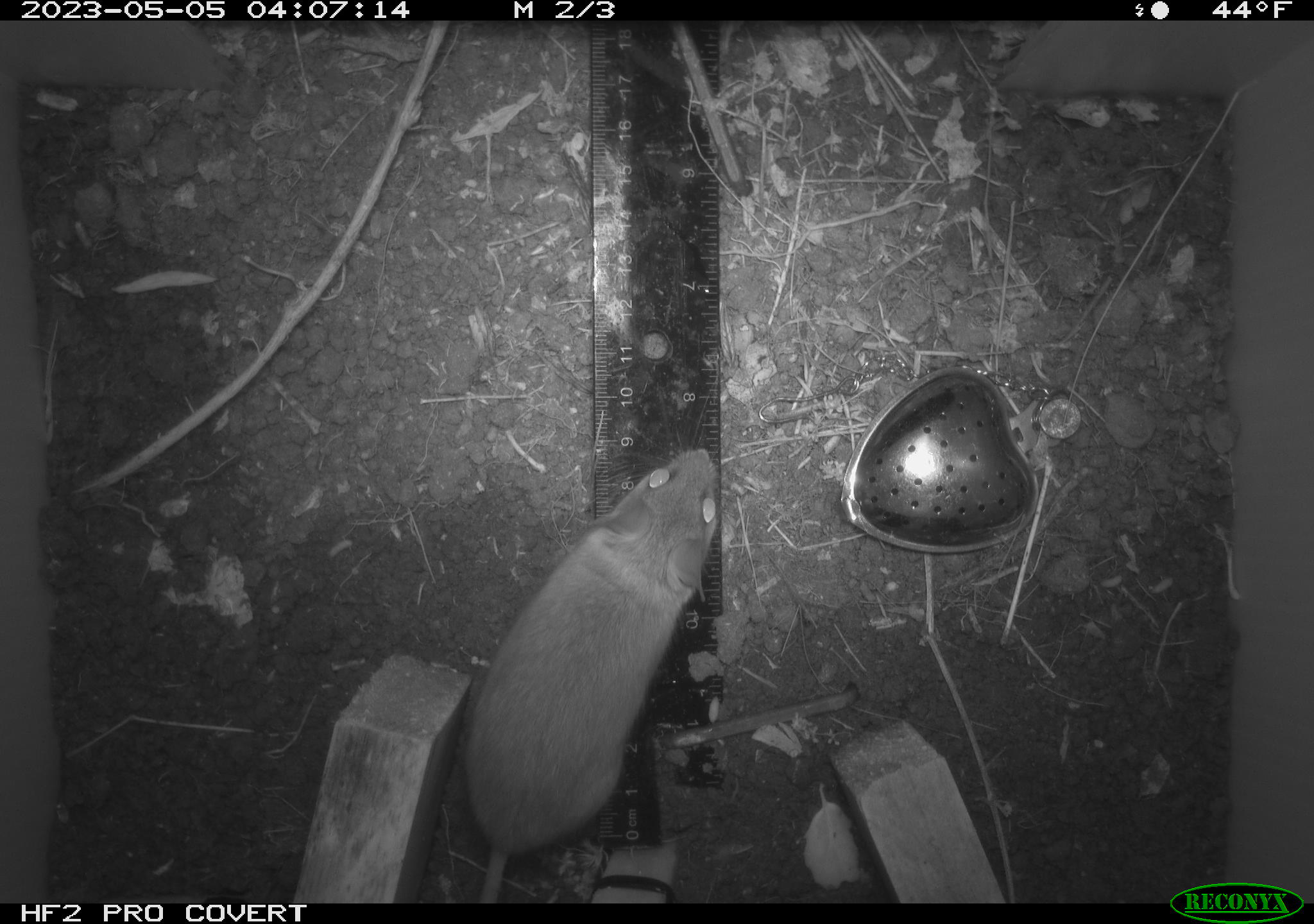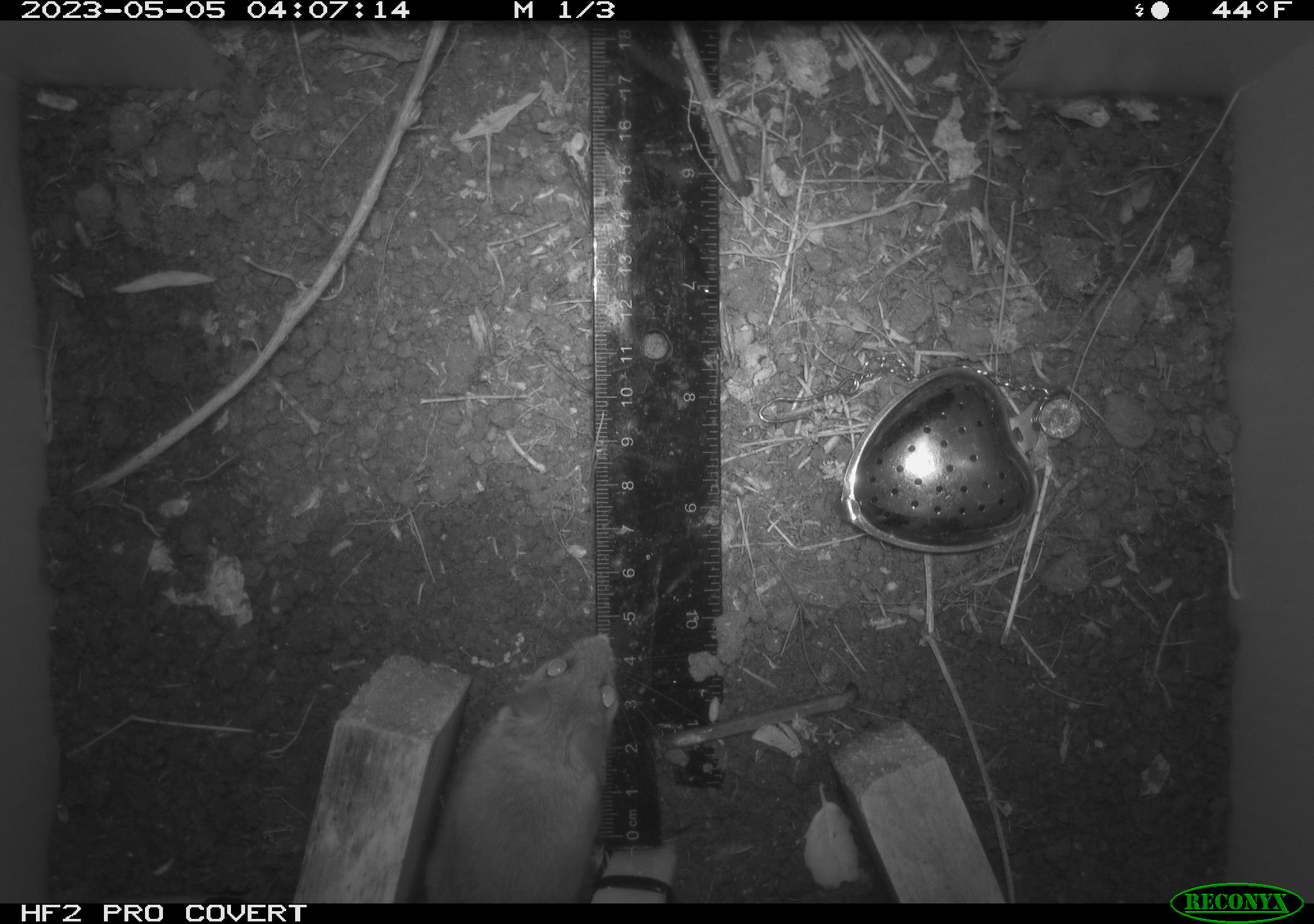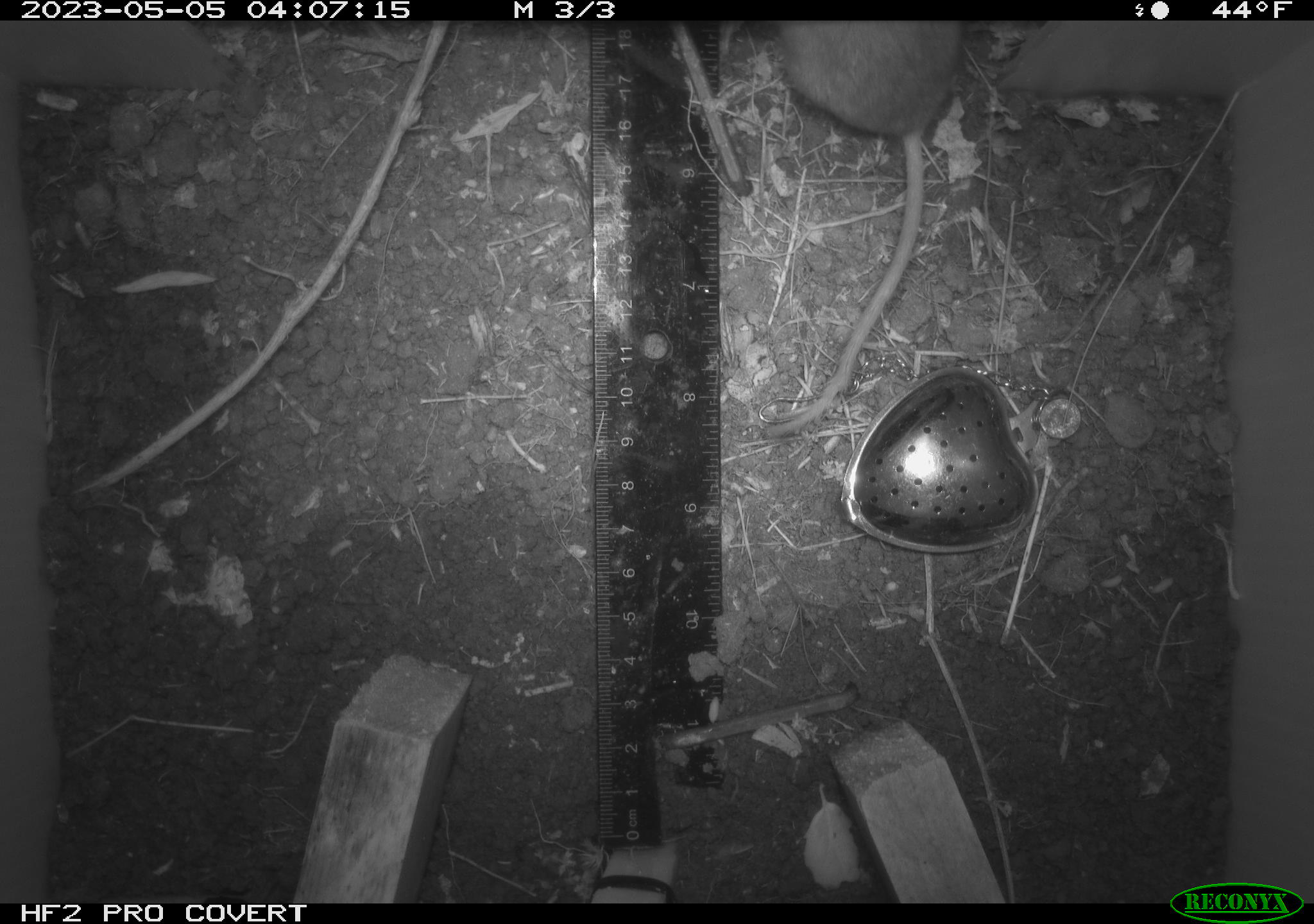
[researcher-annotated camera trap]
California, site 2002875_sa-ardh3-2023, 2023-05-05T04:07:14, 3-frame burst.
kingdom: Animalia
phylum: Chordata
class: Mammalia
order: Rodentia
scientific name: Rodentia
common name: mouse species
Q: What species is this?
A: Mouse species (Rodentia).